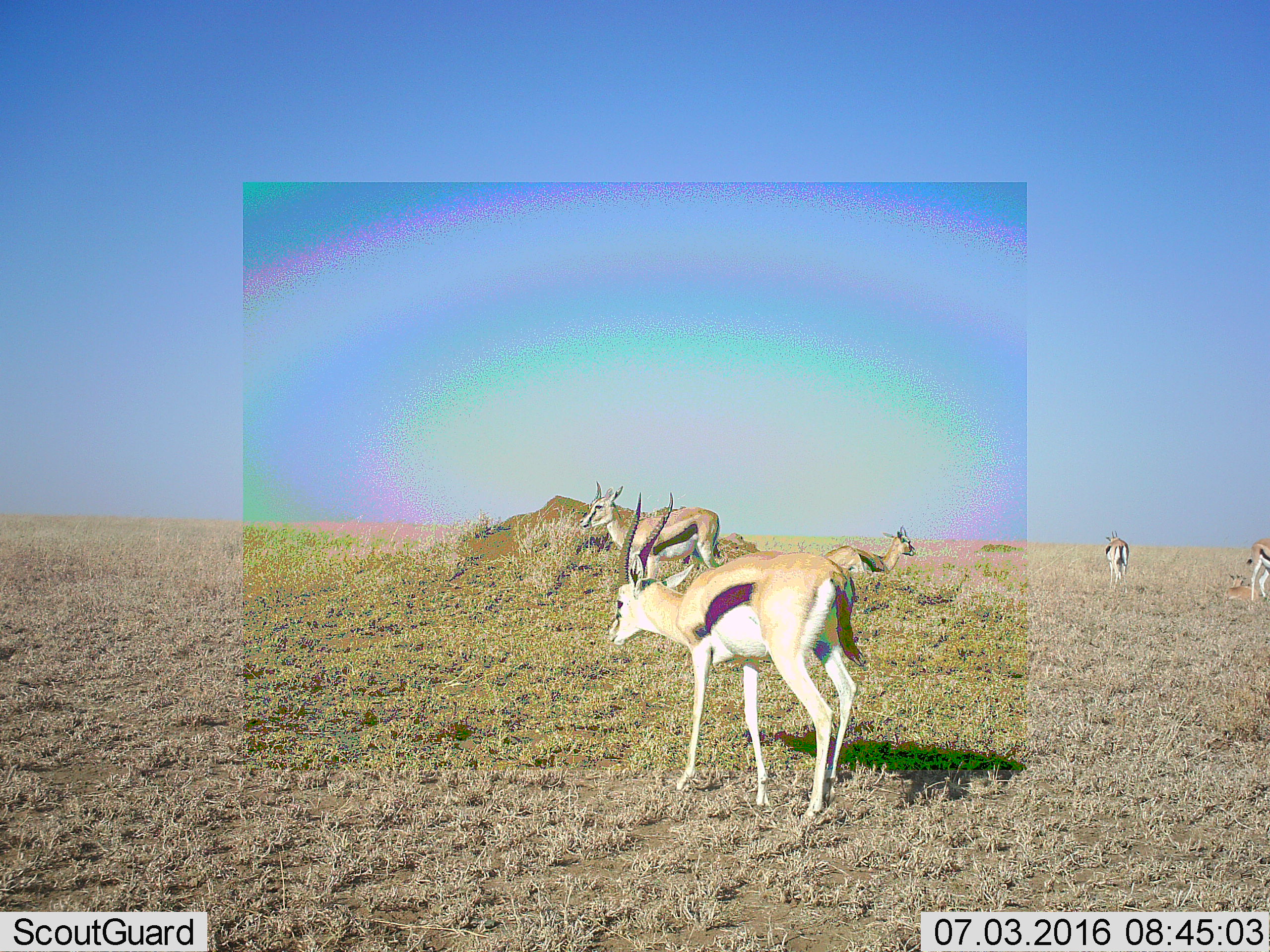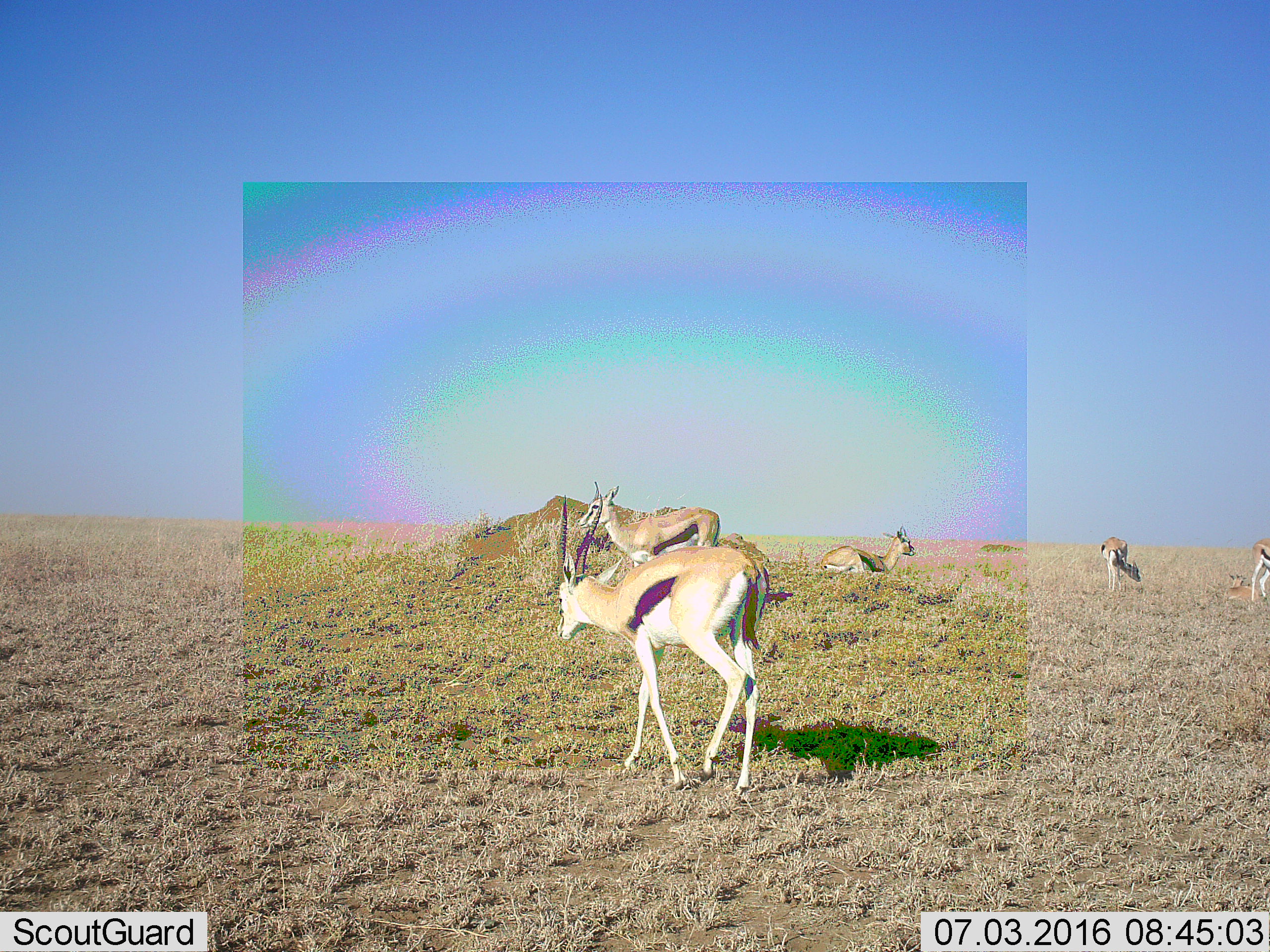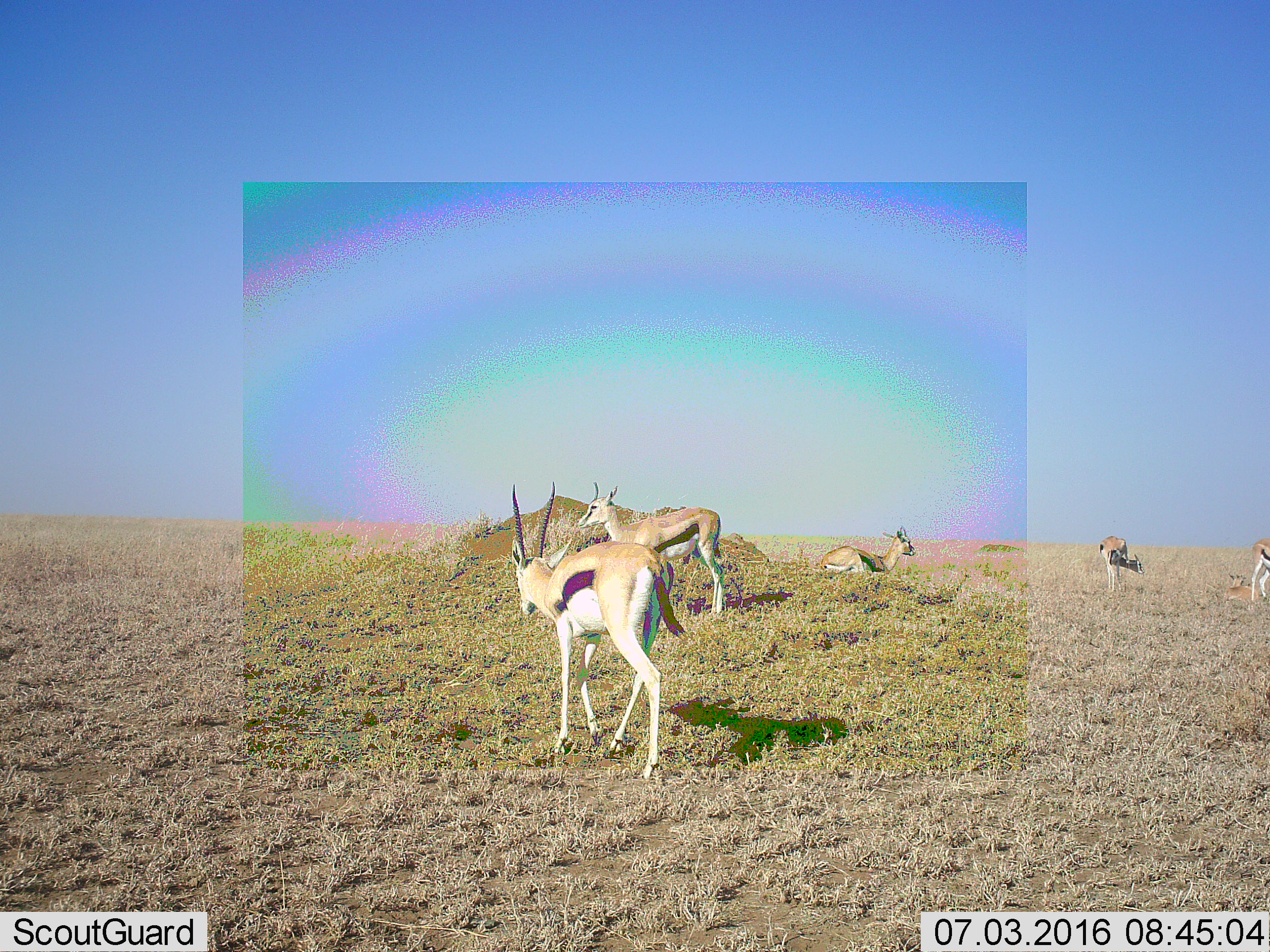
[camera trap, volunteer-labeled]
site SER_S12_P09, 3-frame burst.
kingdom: Animalia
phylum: Chordata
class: Mammalia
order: Artiodactyla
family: Bovidae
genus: Eudorcas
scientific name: Eudorcas thomsonii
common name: thomson's gazelle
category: gazellethomsons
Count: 5.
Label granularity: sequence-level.